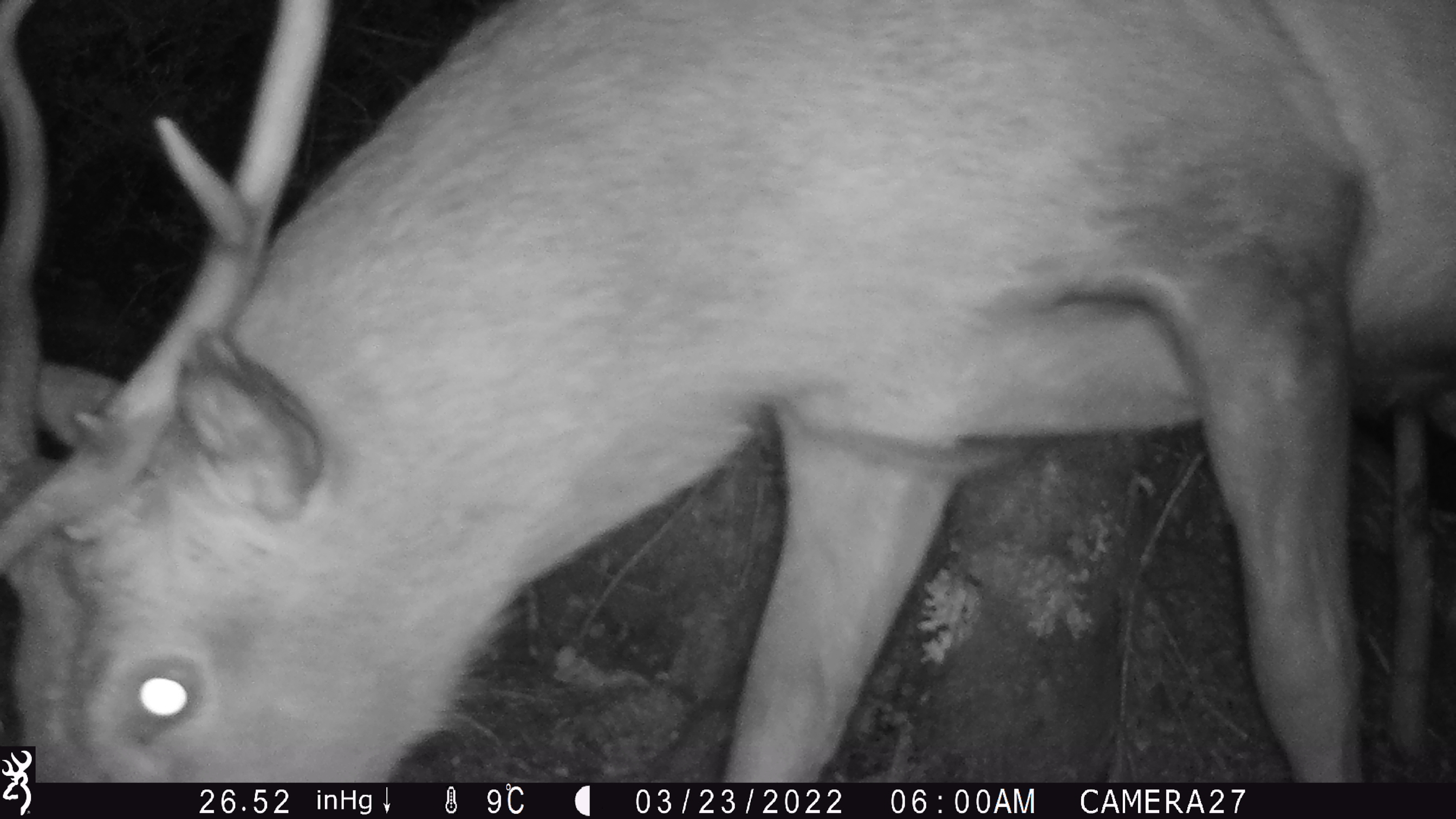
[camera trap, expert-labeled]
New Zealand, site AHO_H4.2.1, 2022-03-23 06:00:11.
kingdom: Animalia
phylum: Chordata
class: Mammalia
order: Artiodactyla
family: Cervidae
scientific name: Cervidae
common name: deer